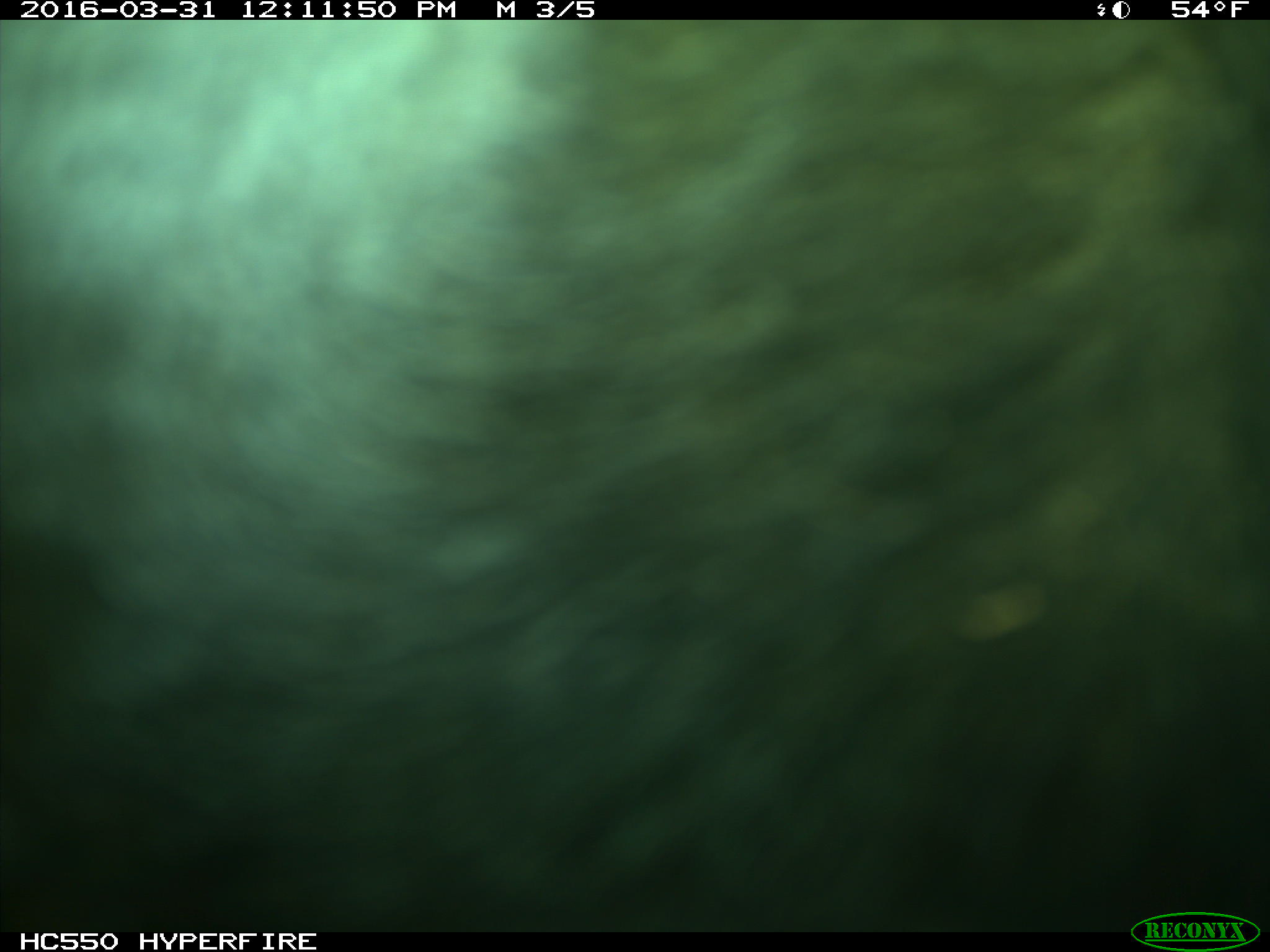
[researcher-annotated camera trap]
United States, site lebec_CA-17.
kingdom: Animalia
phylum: Chordata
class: Mammalia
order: Artiodactyla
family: Bovidae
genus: Bos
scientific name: Bos taurus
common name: domestic cow